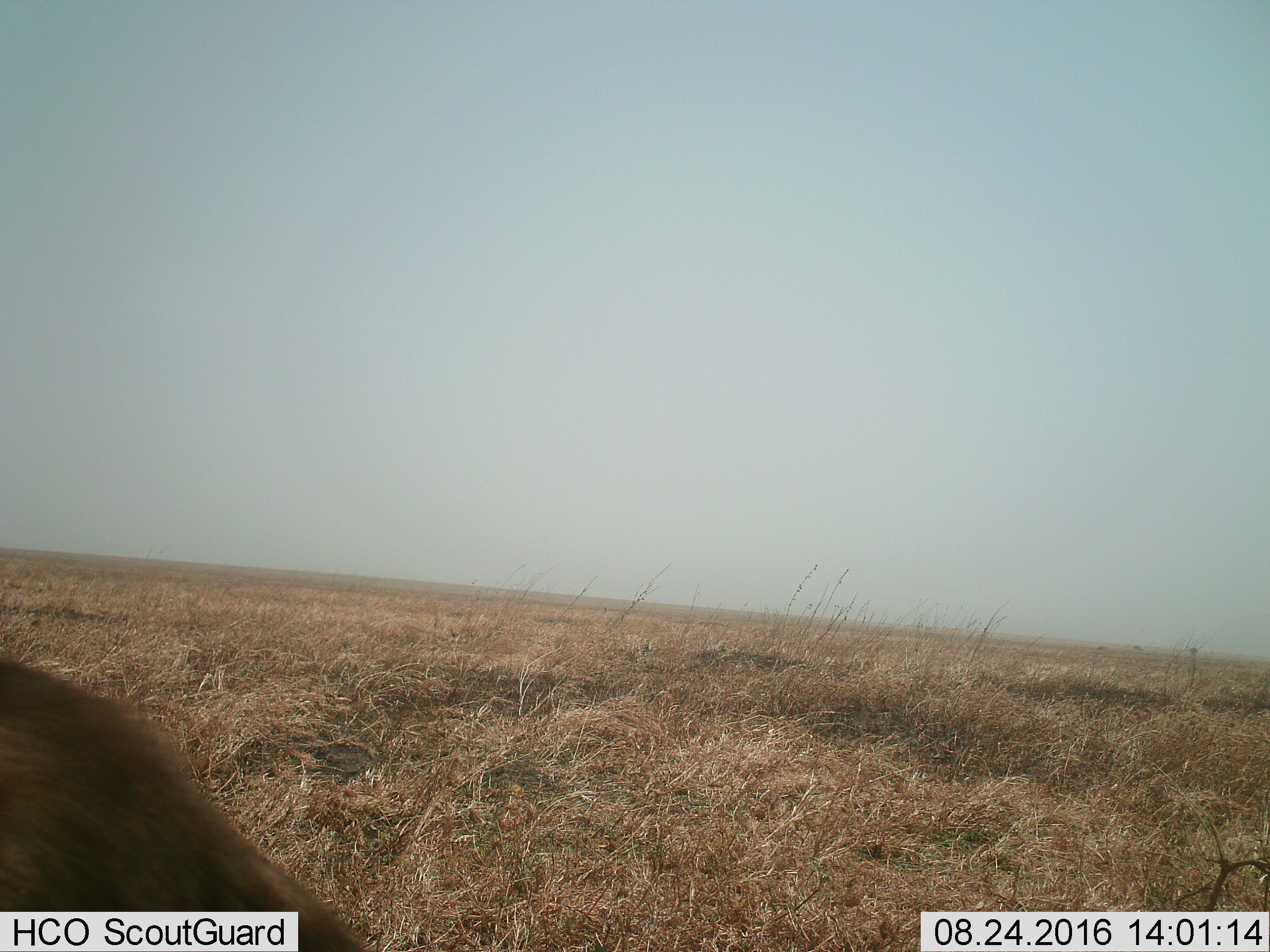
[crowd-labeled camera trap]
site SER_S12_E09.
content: unidentified animal